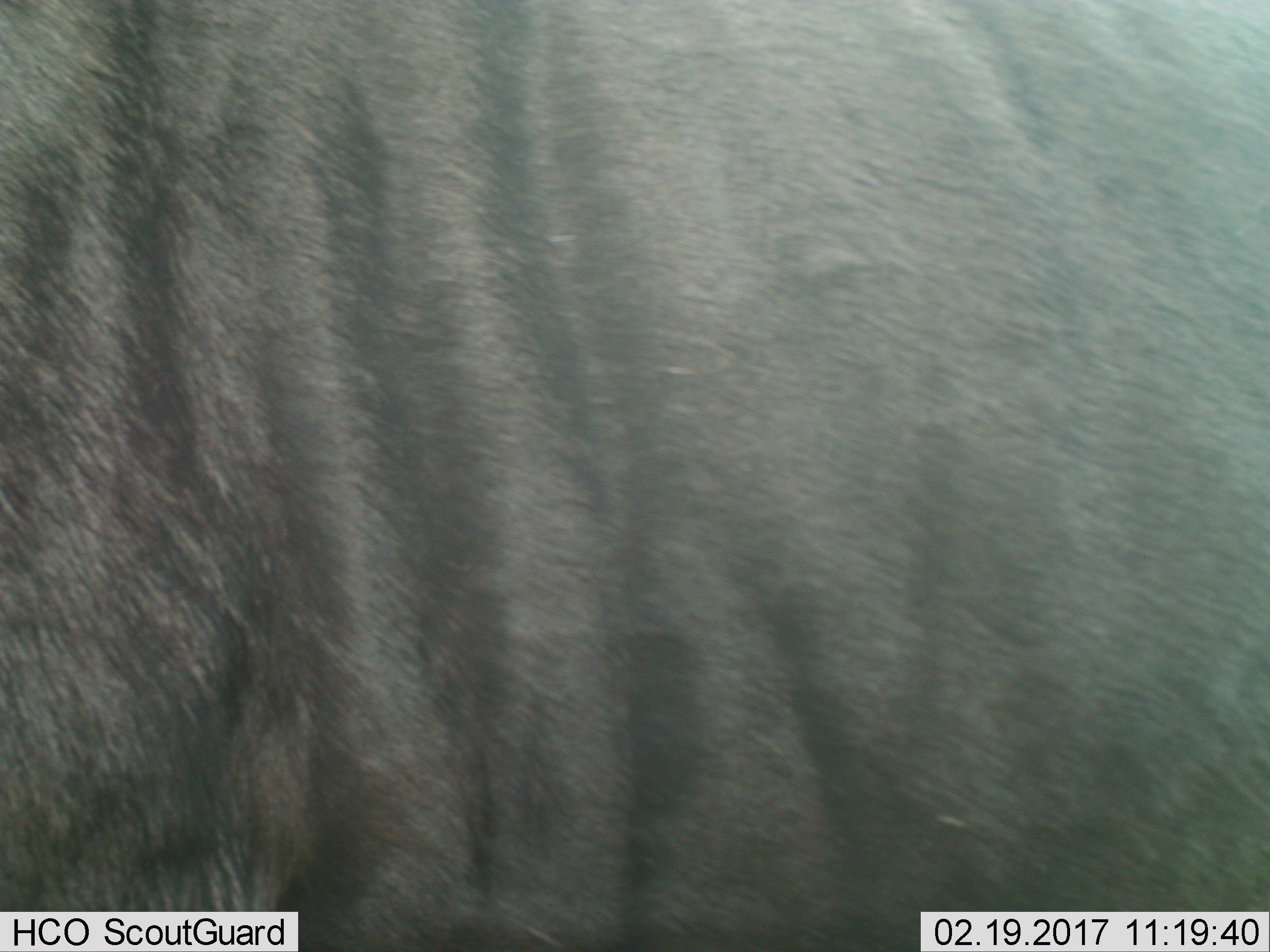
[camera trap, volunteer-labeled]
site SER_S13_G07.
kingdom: Animalia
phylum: Chordata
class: Mammalia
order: Artiodactyla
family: Bovidae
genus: Connochaetes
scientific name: Connochaetes taurinus taurinus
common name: blue wildebeest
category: wildebeestblue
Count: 1.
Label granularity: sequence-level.